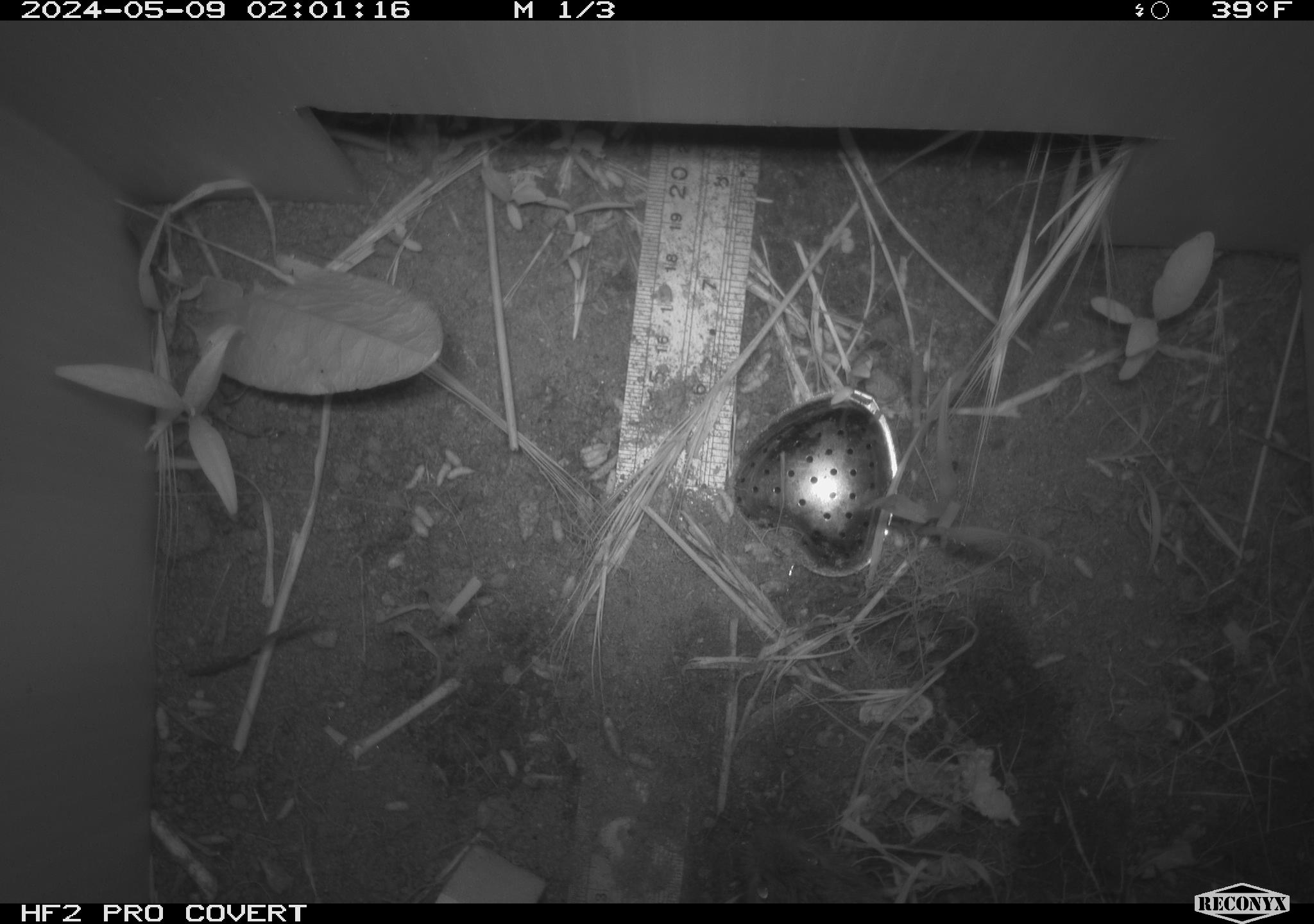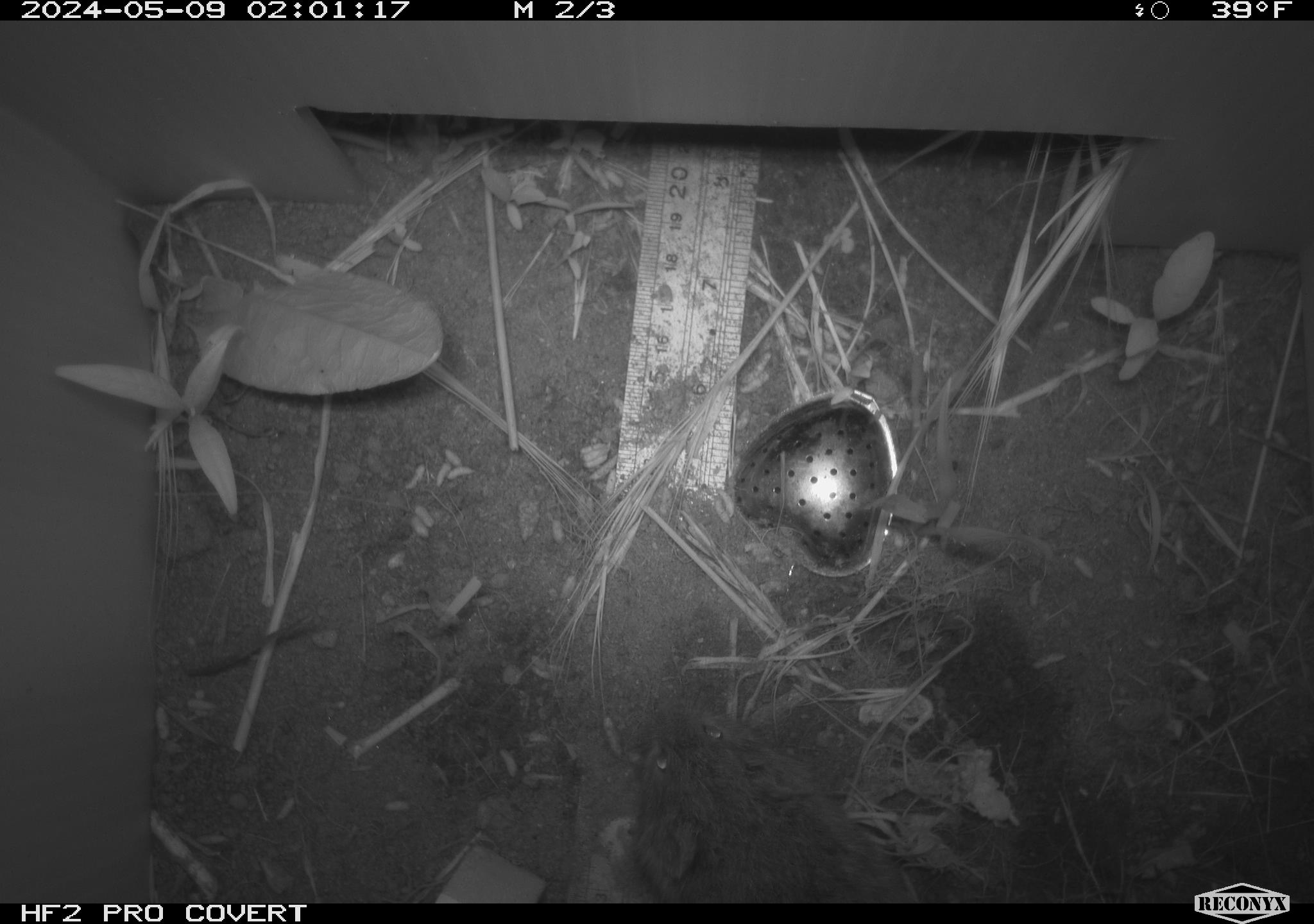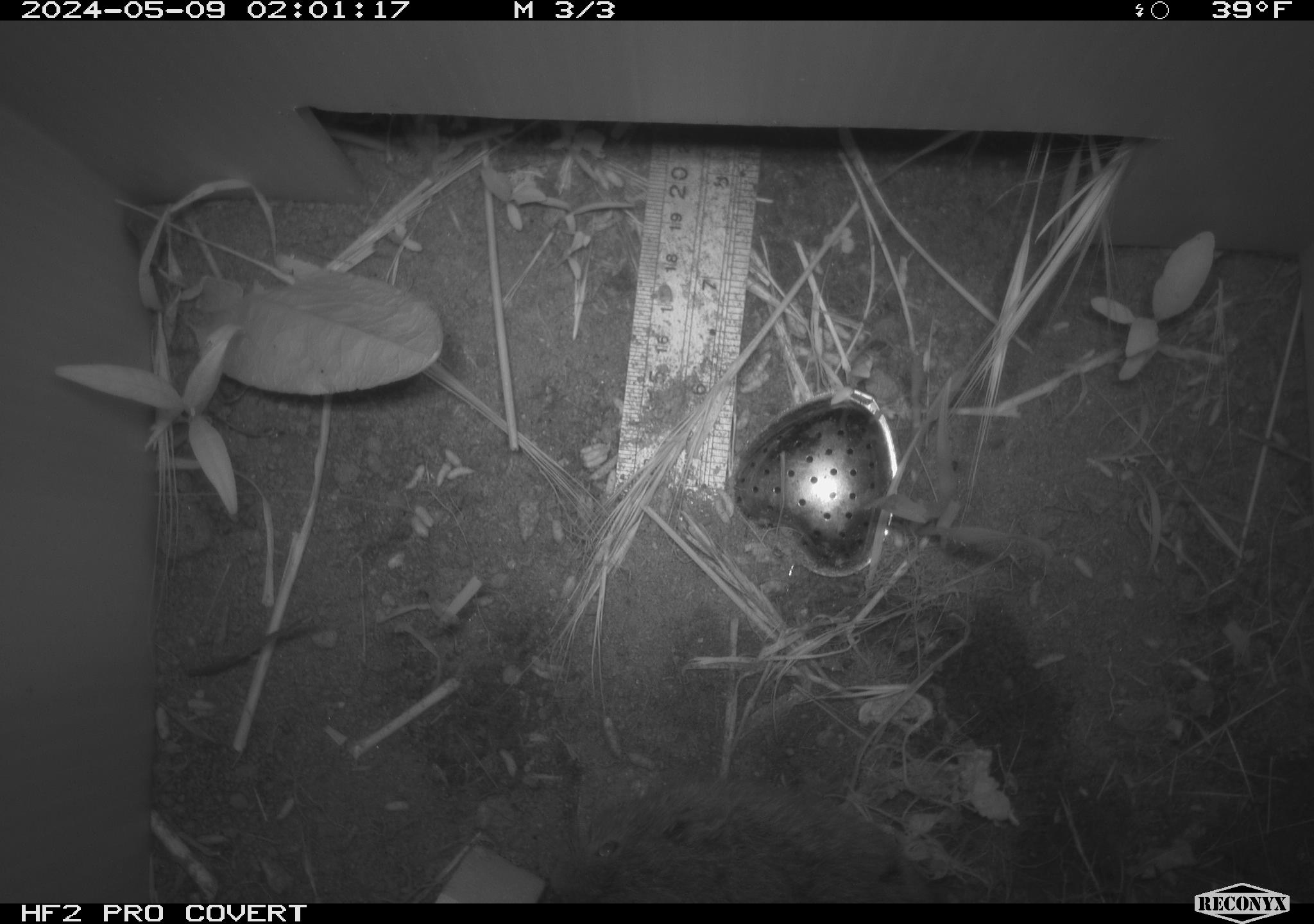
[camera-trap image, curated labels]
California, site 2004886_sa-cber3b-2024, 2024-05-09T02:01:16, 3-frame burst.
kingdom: Animalia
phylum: Chordata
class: Mammalia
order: Rodentia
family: Cricetidae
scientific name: Arvicolinae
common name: voles, lemmings, and muskrats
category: arvicolinae subfamily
Arvicolinae subfamily (voles, lemmings, and muskrats) (Arvicolinae).